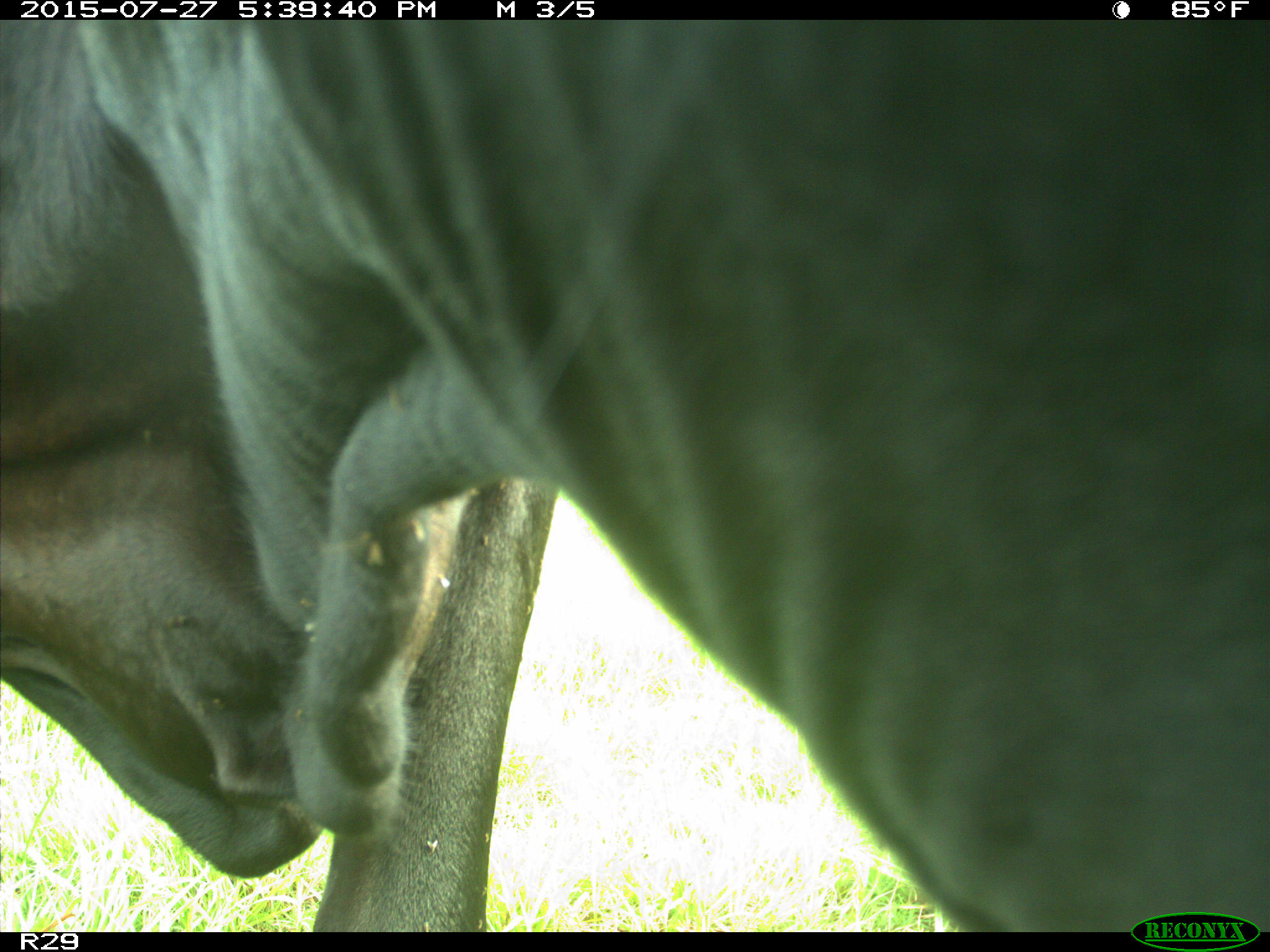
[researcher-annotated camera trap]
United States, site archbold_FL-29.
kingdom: Animalia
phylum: Chordata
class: Mammalia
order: Artiodactyla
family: Bovidae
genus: Bos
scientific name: Bos taurus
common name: domestic cow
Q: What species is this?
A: Bos taurus (domestic cow).